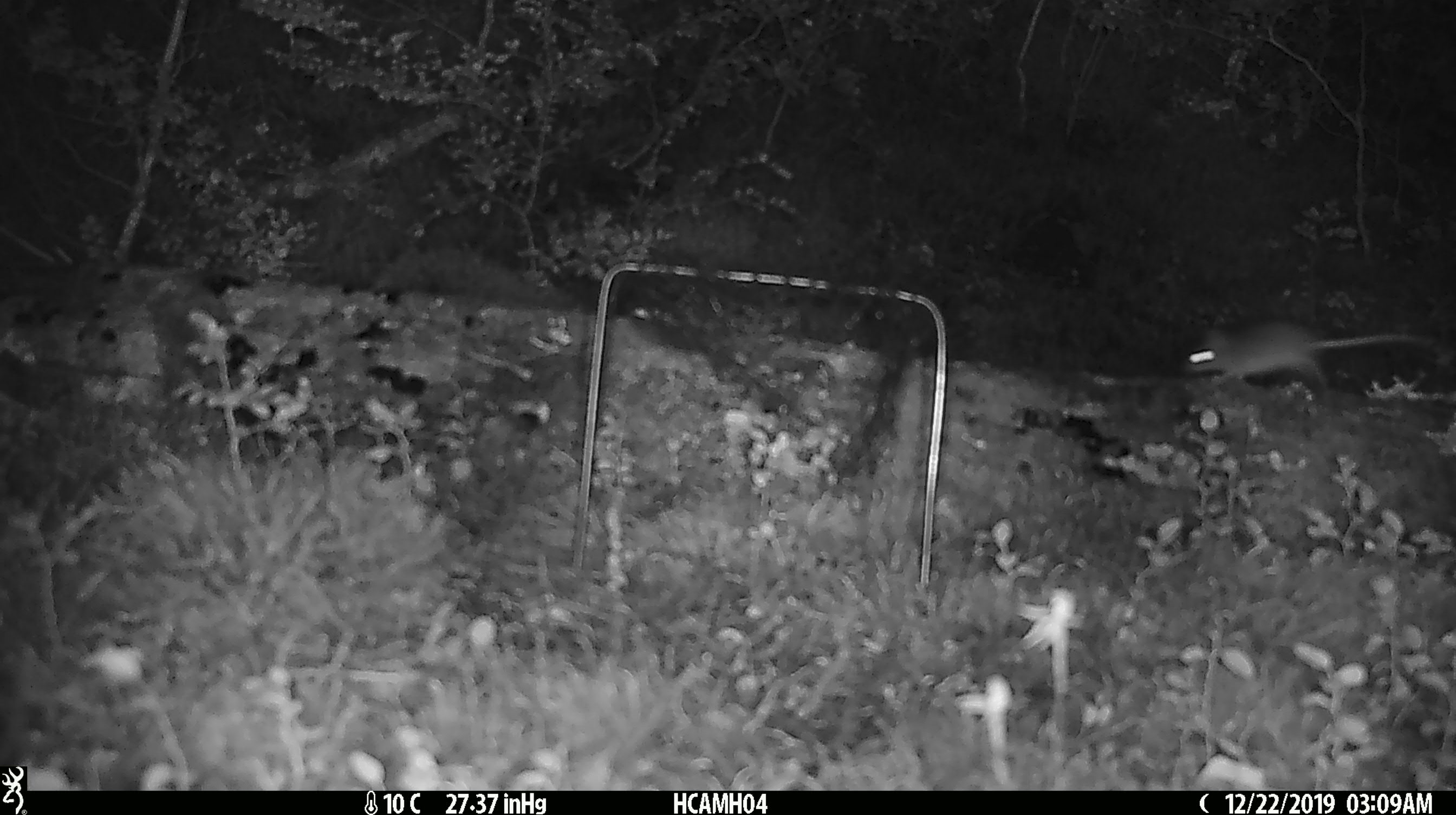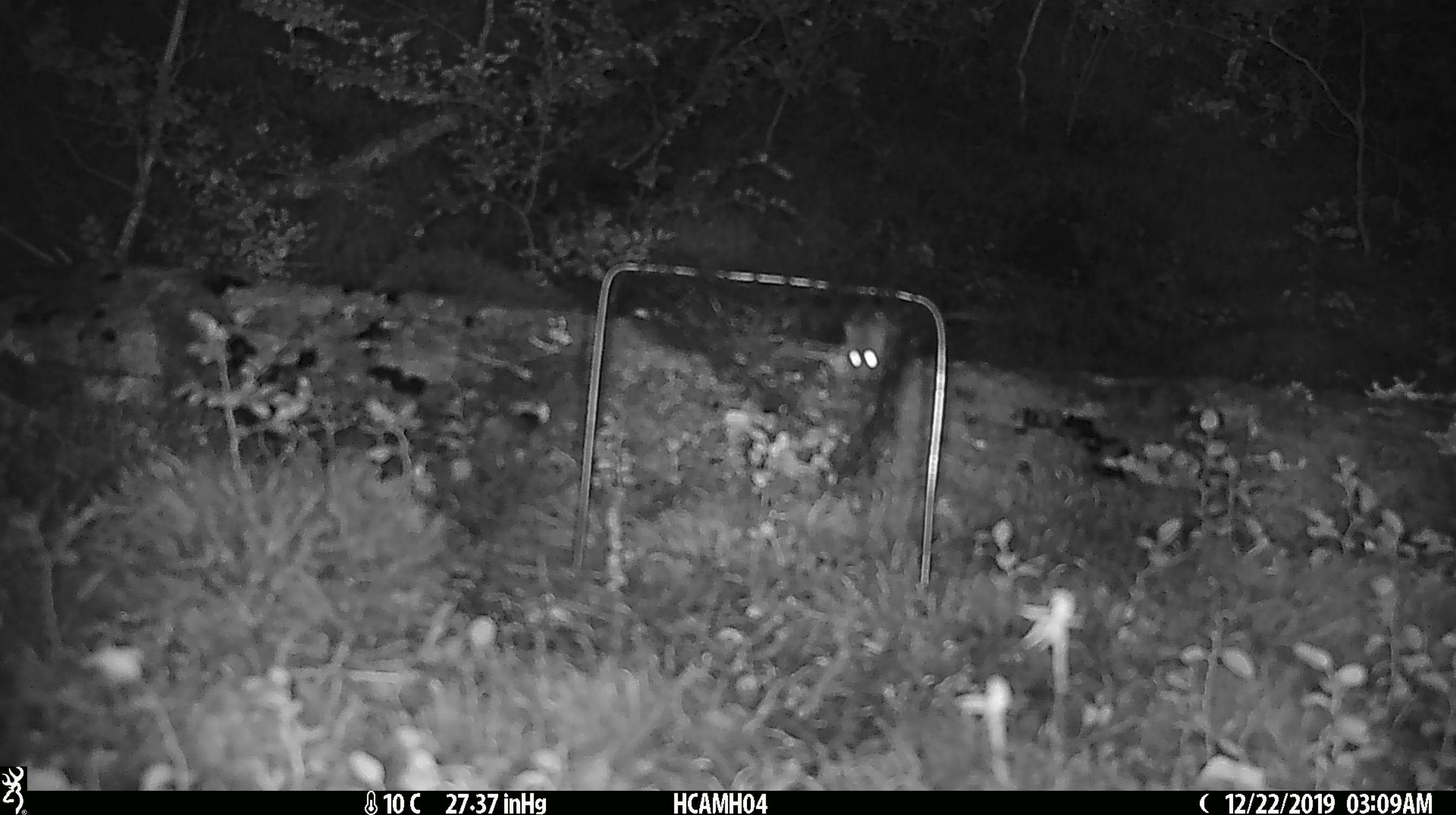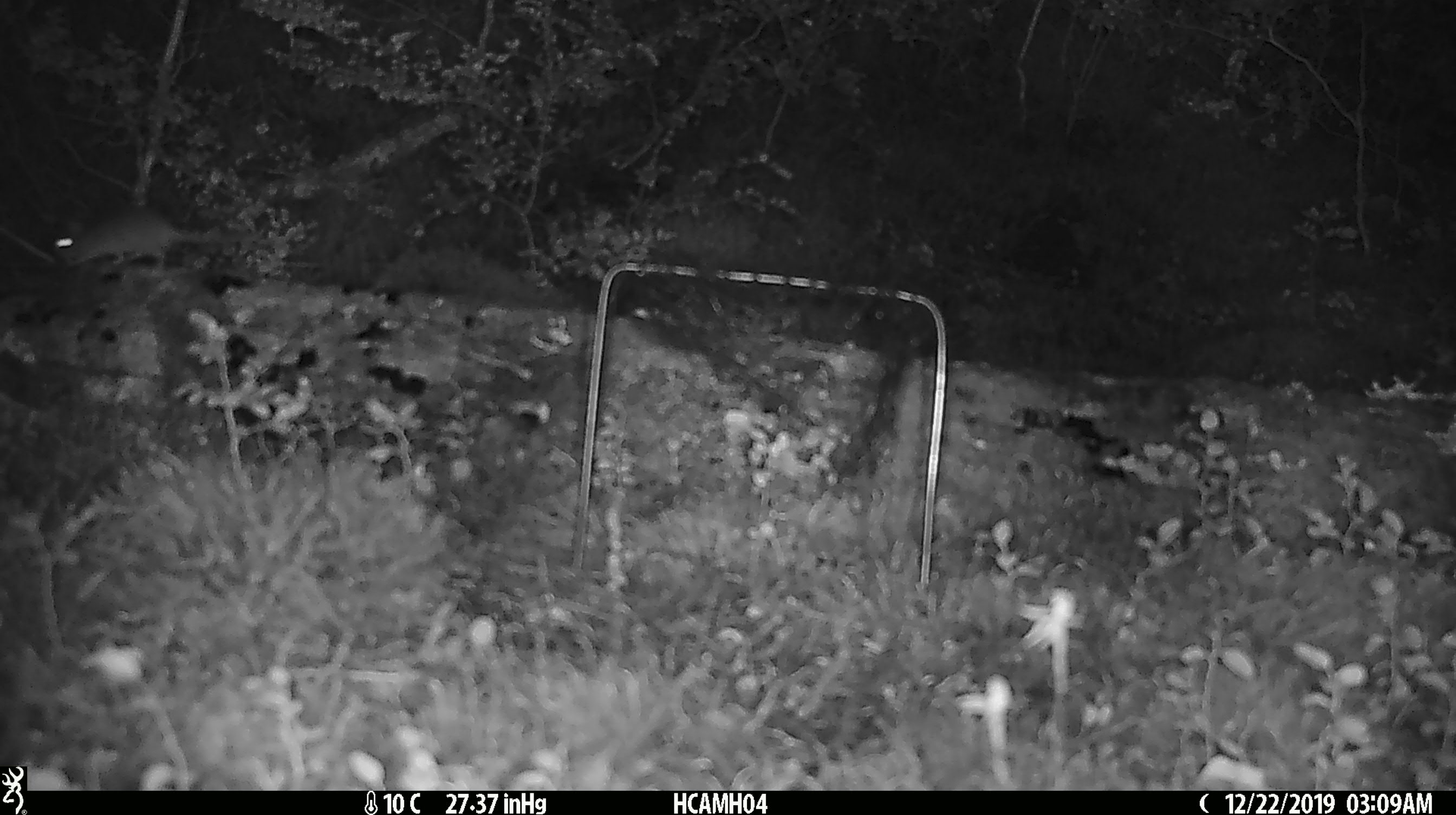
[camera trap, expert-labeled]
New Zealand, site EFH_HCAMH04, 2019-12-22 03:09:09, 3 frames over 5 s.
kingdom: Animalia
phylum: Chordata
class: Mammalia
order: Rodentia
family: Muridae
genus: Mus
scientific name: Mus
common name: mouse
Mouse (Mus).